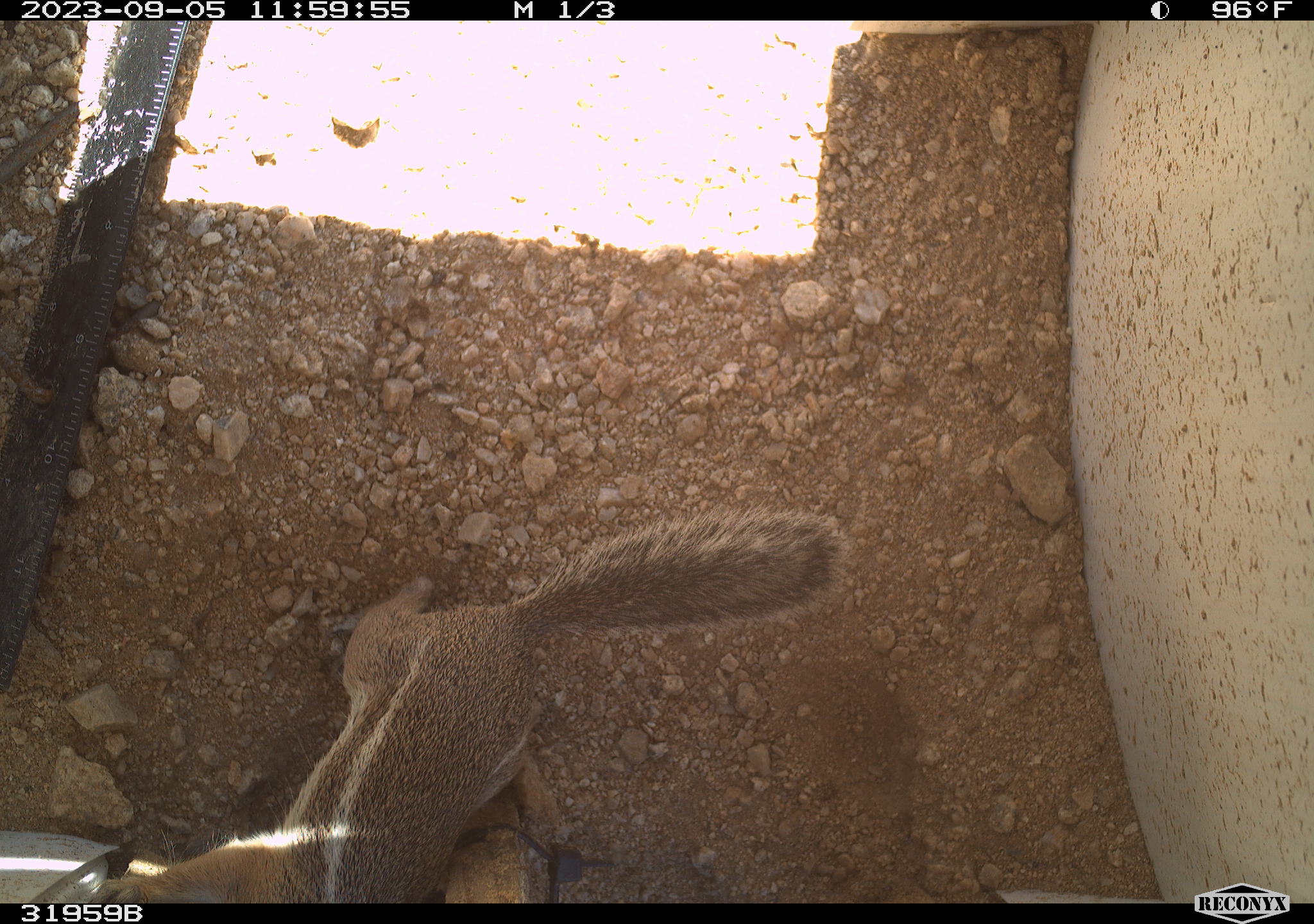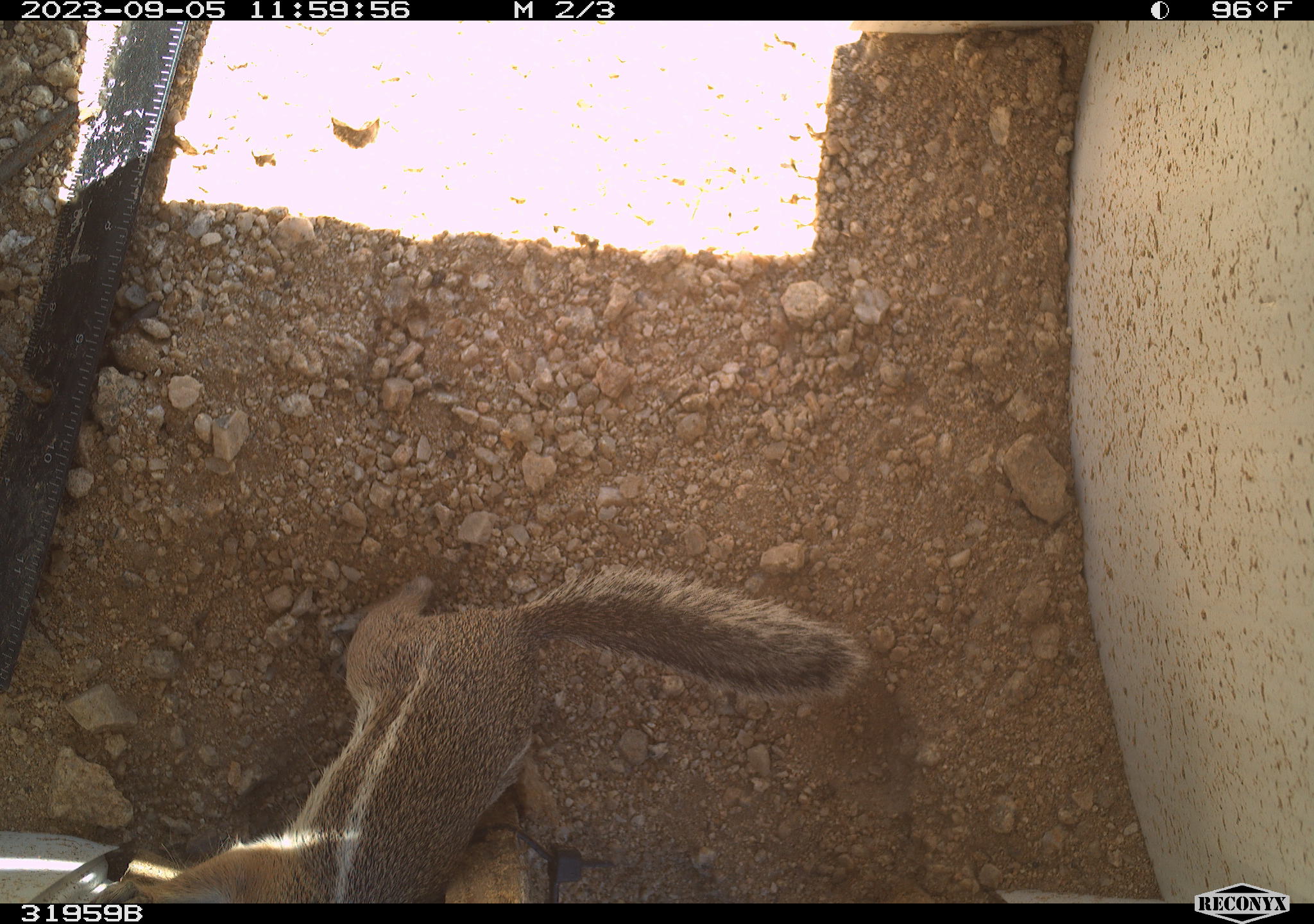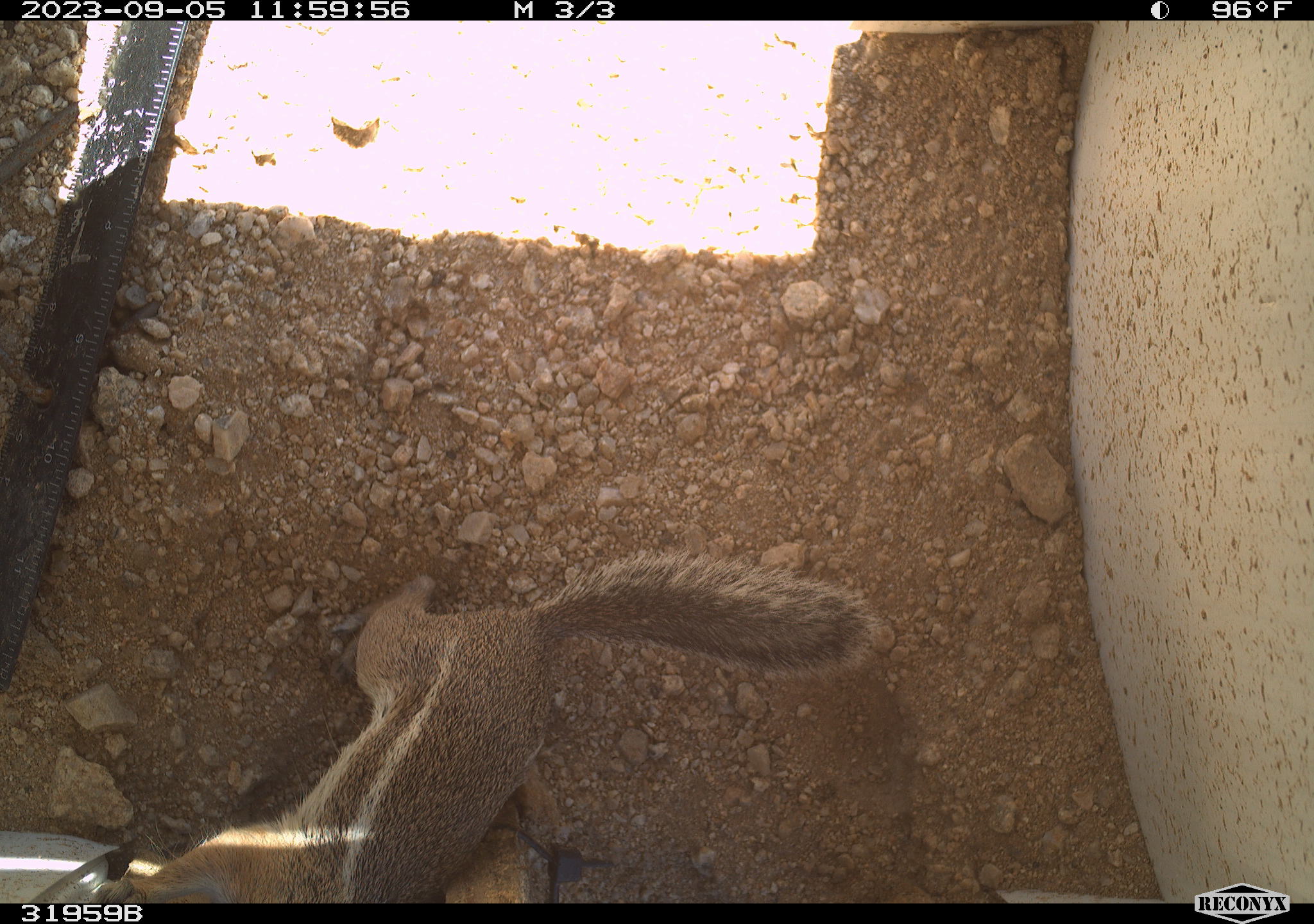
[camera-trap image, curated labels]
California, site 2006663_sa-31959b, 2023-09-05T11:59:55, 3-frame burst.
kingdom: Animalia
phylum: Chordata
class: Mammalia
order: Rodentia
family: Sciuridae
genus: Ammospermophilus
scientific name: Ammospermophilus leucurus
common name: white-tailed antelope squirrel